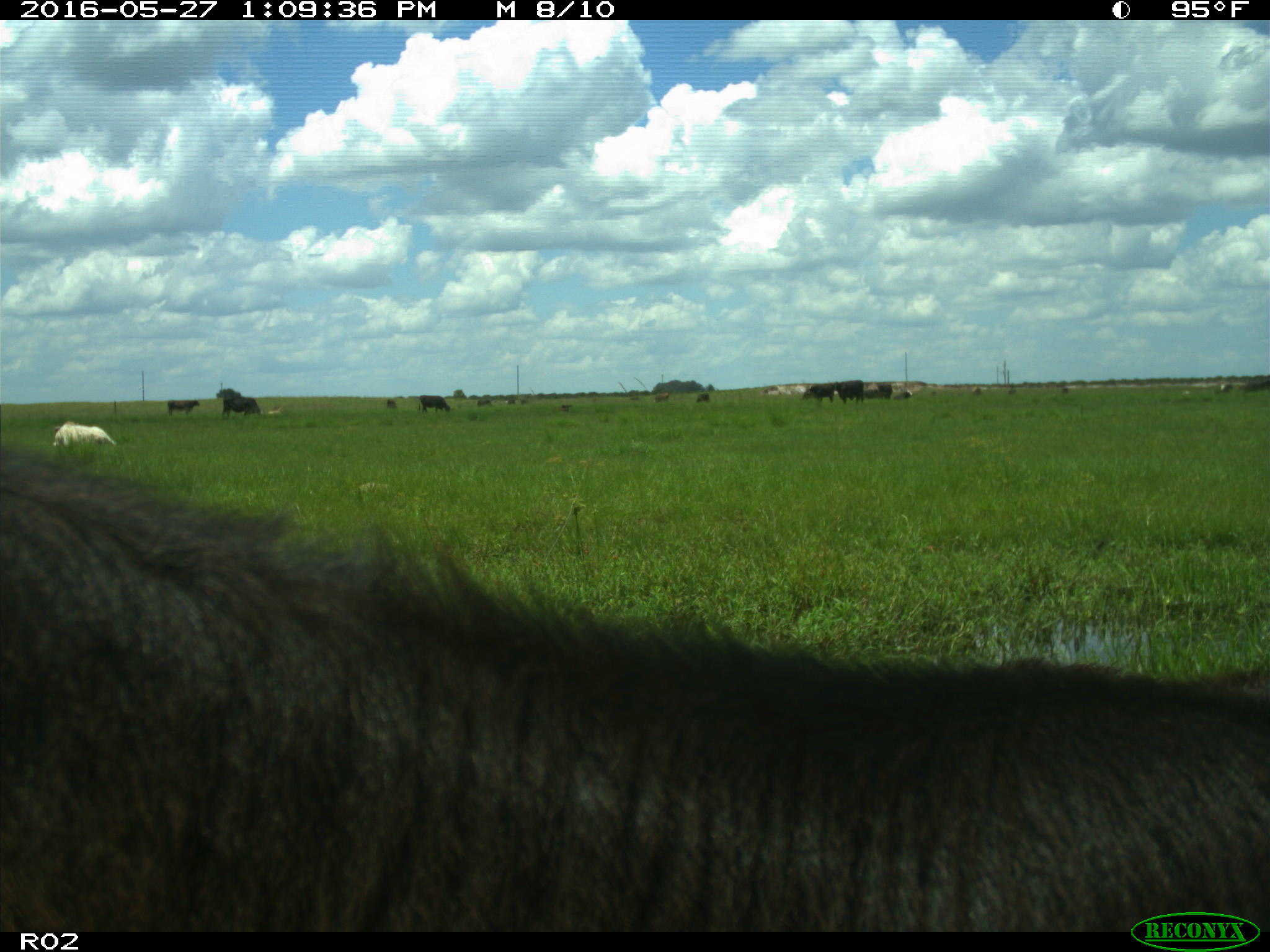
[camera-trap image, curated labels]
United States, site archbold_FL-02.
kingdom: Animalia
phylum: Chordata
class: Mammalia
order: Artiodactyla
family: Bovidae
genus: Bos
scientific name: Bos taurus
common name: domestic cow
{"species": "Bos taurus (domestic cow)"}